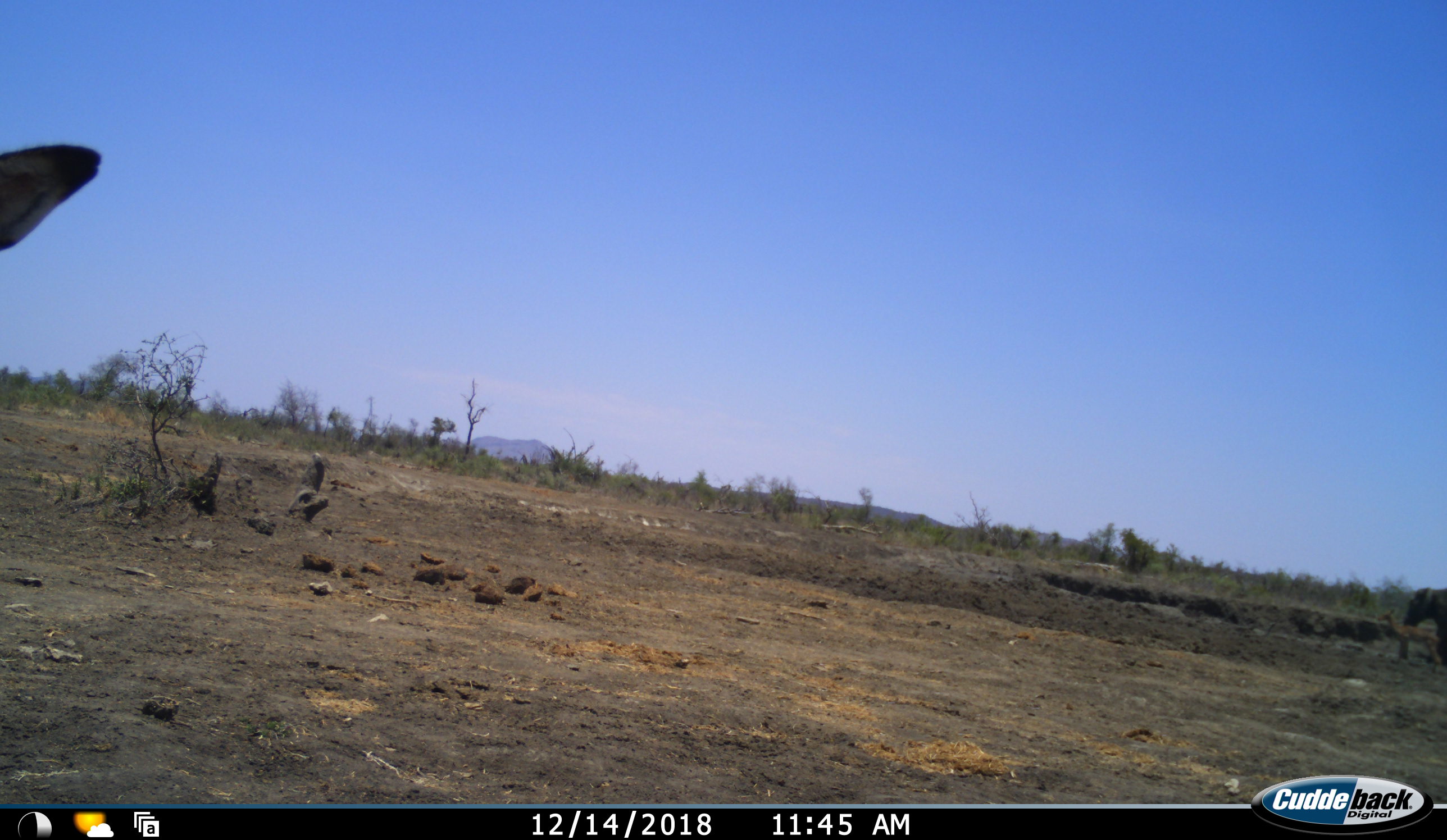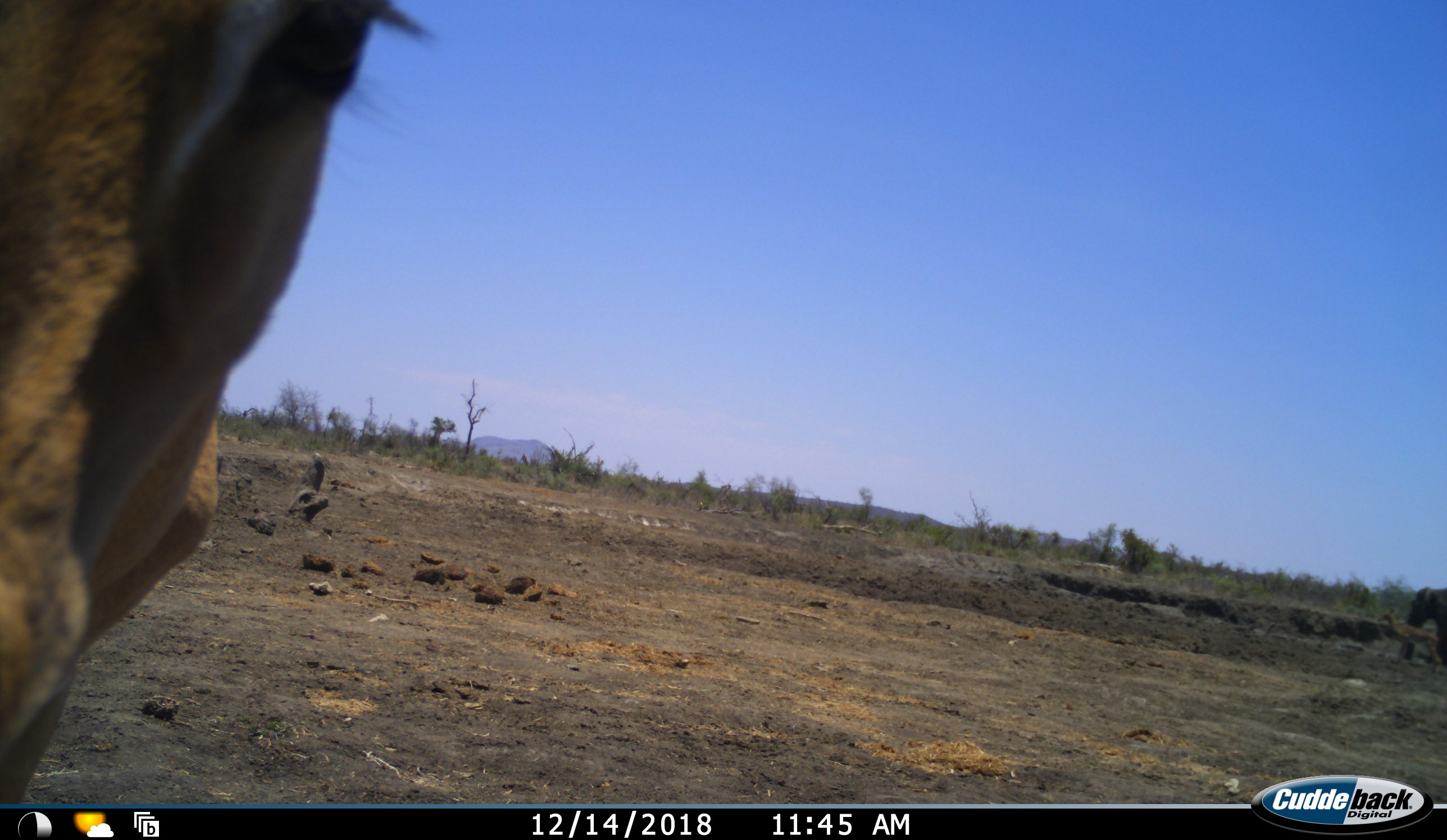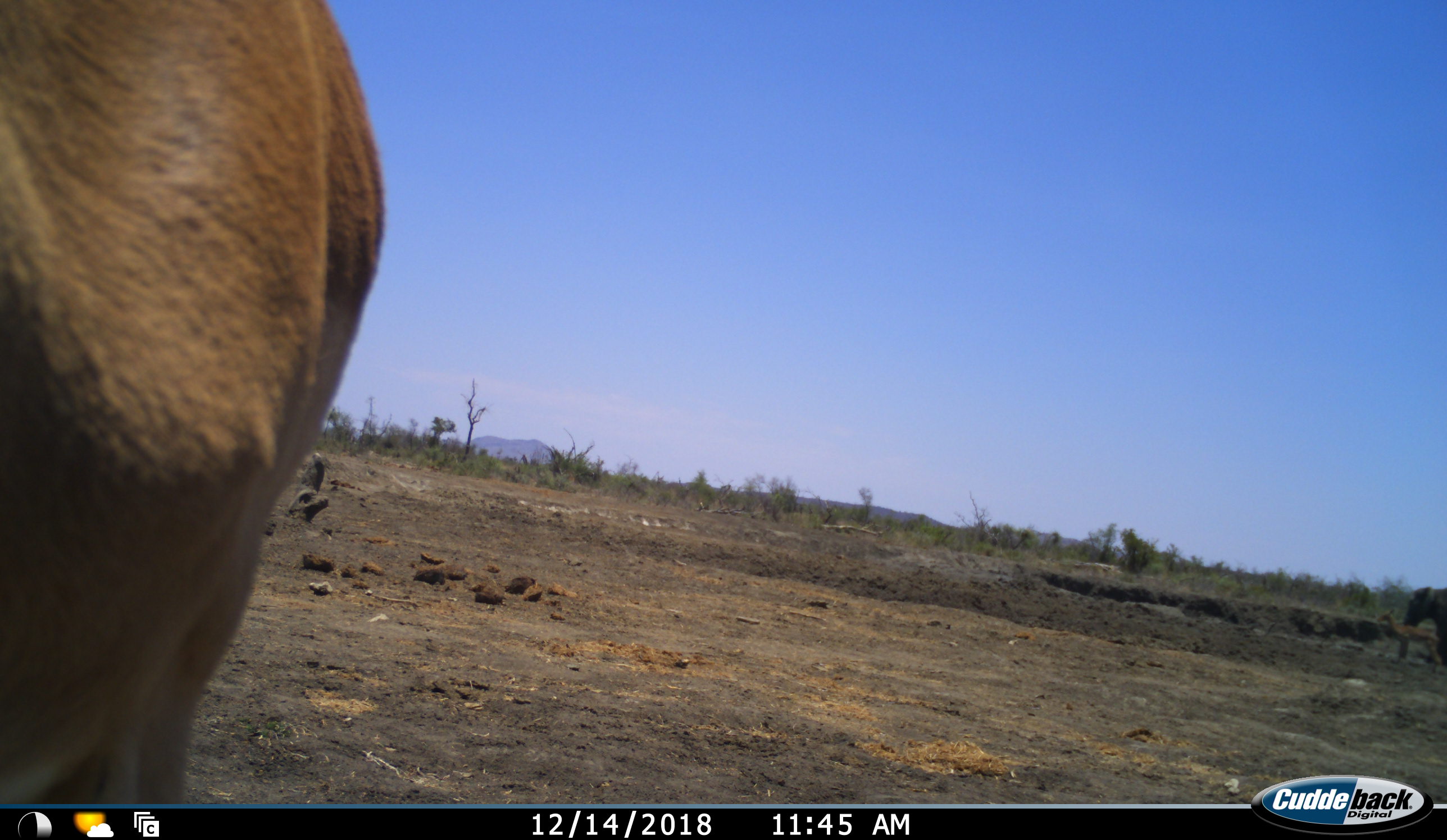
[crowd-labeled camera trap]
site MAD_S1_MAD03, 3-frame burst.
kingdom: Animalia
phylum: Chordata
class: Mammalia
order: Proboscidea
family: Elephantidae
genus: Loxodonta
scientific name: Loxodonta africana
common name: african bush elephant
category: elephant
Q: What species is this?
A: Elephant (african bush elephant) (Loxodonta africana).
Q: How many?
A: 1.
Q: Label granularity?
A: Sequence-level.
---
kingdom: Animalia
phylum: Chordata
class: Mammalia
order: Artiodactyla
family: Bovidae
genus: Aepyceros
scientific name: Aepyceros melampus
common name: impala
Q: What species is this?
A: Impala (Aepyceros melampus).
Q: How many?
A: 1.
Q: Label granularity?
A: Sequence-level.